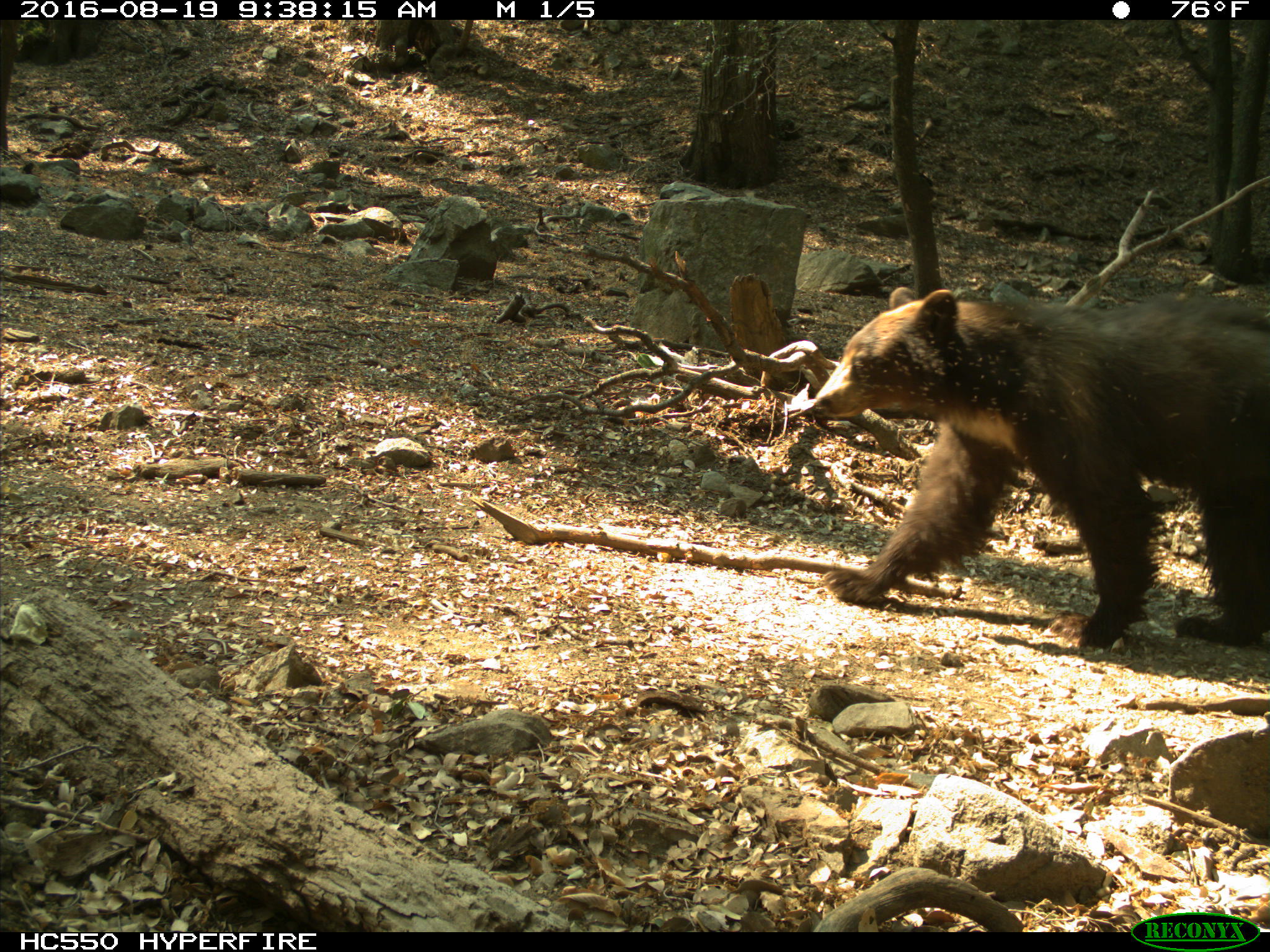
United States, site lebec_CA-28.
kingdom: Animalia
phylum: Chordata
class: Mammalia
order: Carnivora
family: Ursidae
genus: Ursus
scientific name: Ursus americanus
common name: american black bear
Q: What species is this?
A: Ursus americanus (american black bear).